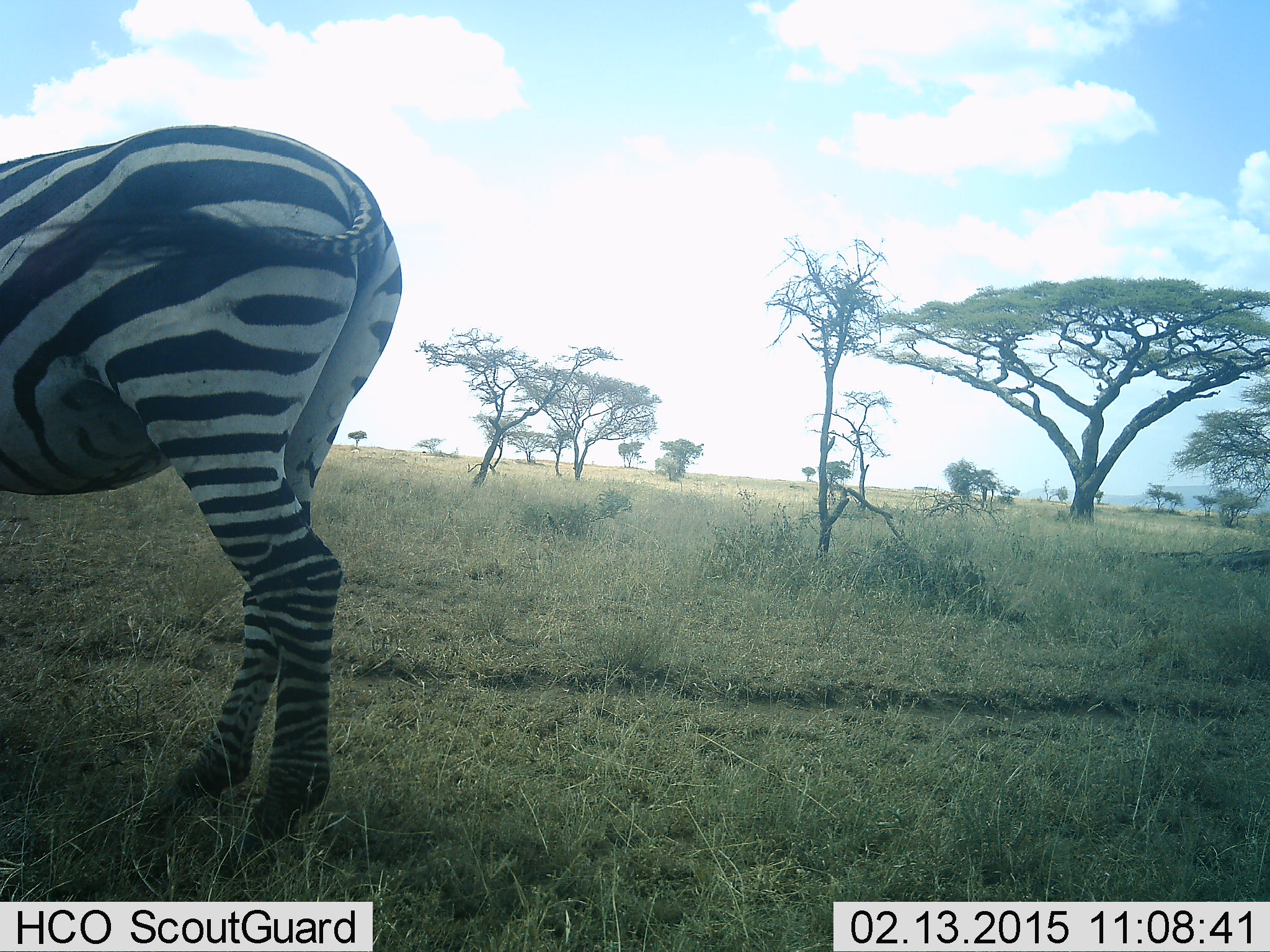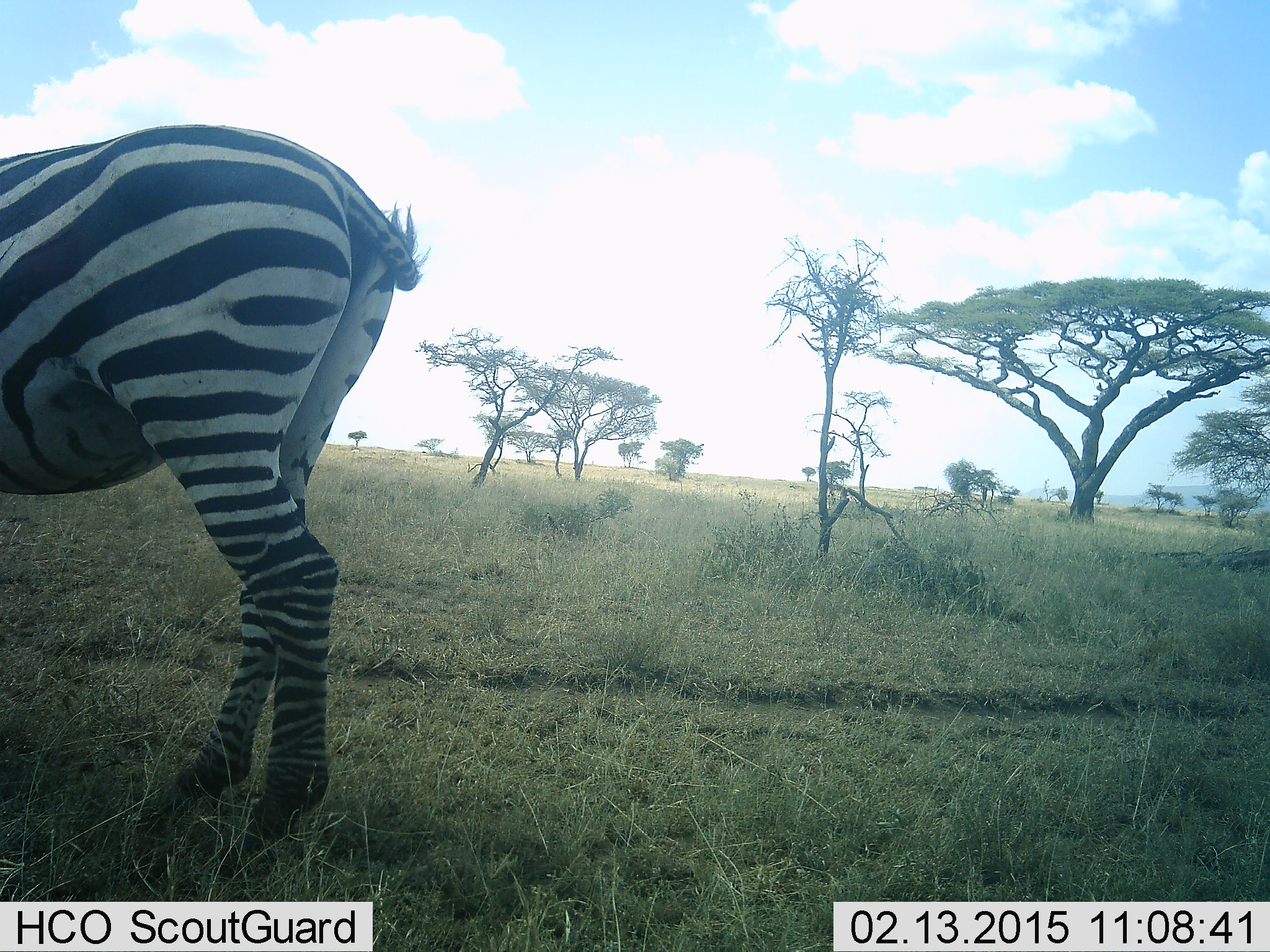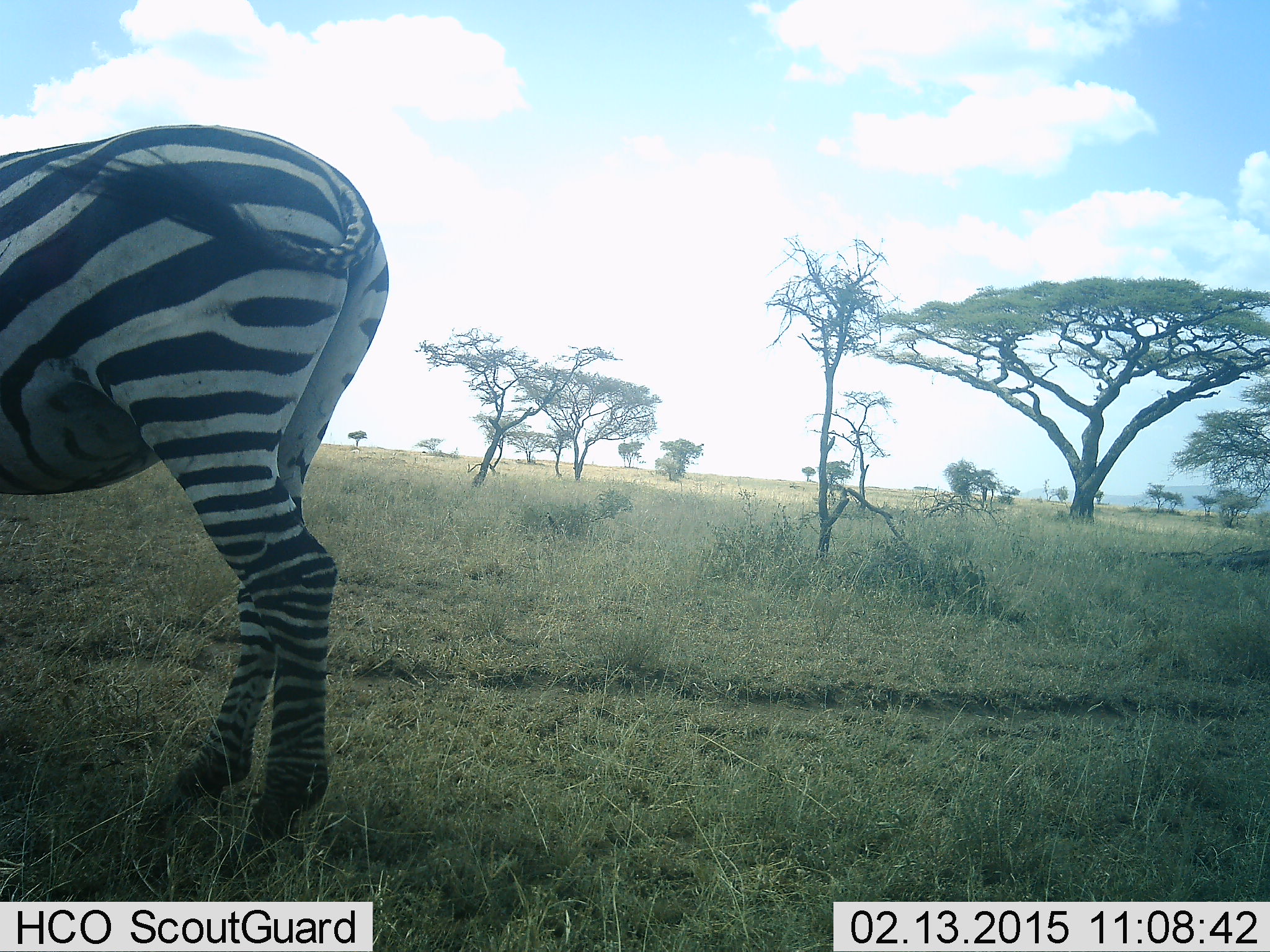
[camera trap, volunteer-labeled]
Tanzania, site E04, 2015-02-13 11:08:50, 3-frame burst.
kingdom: Animalia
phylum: Chordata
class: Mammalia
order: Perissodactyla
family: Equidae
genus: Equus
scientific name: Equus quagga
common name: plains zebra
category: zebra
Zebra (plains zebra) (Equus quagga), count 1. Behavior (volunteer vote fractions): standing 90%, resting 0%, moving 10%, interacting 0%. Young present (vote fraction): 0%. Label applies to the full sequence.